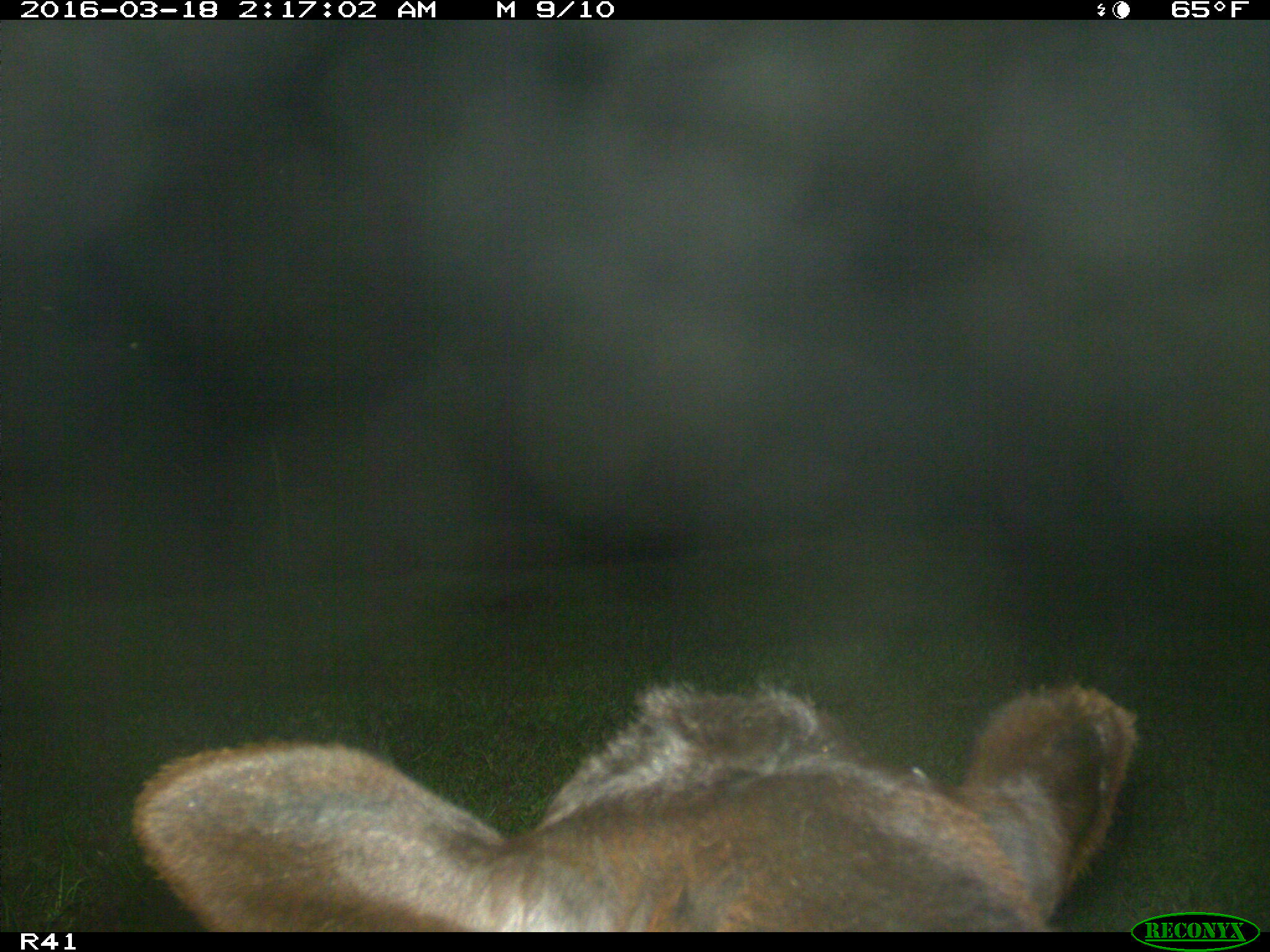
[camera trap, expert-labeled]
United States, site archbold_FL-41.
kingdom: Animalia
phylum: Chordata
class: Mammalia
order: Artiodactyla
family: Bovidae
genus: Bos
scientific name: Bos taurus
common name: domestic cow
Bos taurus (domestic cow).